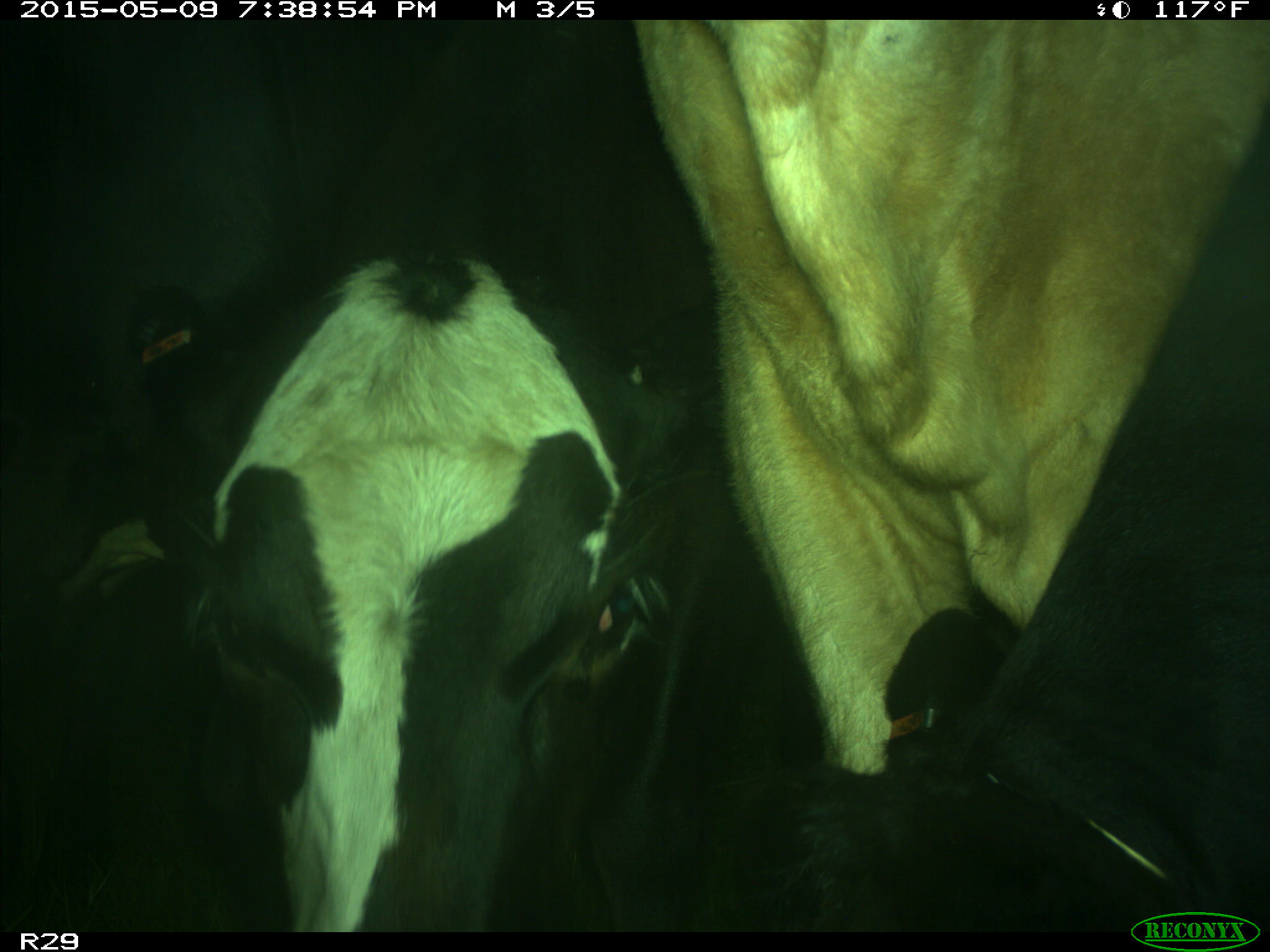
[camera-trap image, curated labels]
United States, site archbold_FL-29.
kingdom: Animalia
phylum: Chordata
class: Mammalia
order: Artiodactyla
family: Bovidae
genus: Bos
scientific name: Bos taurus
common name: domestic cow